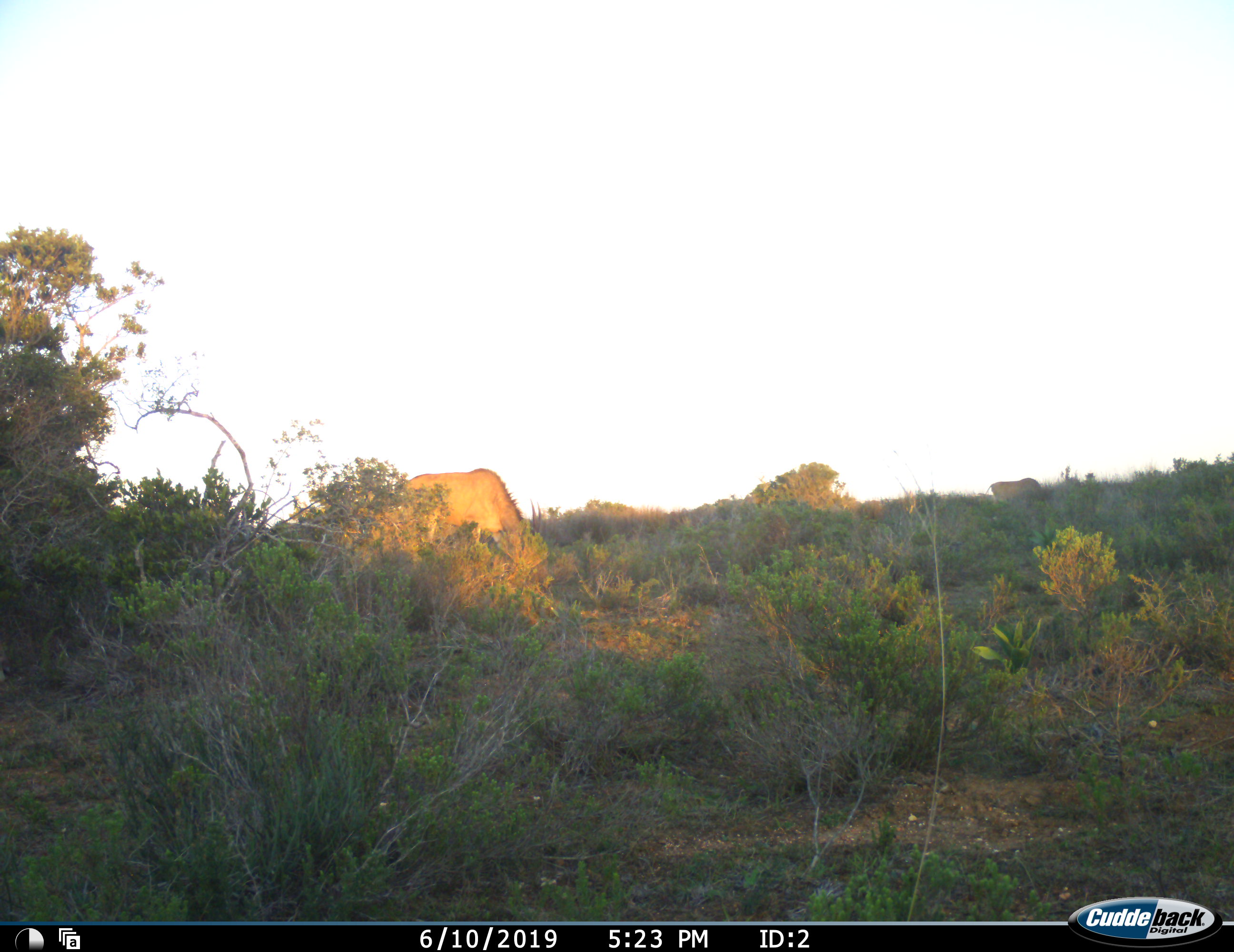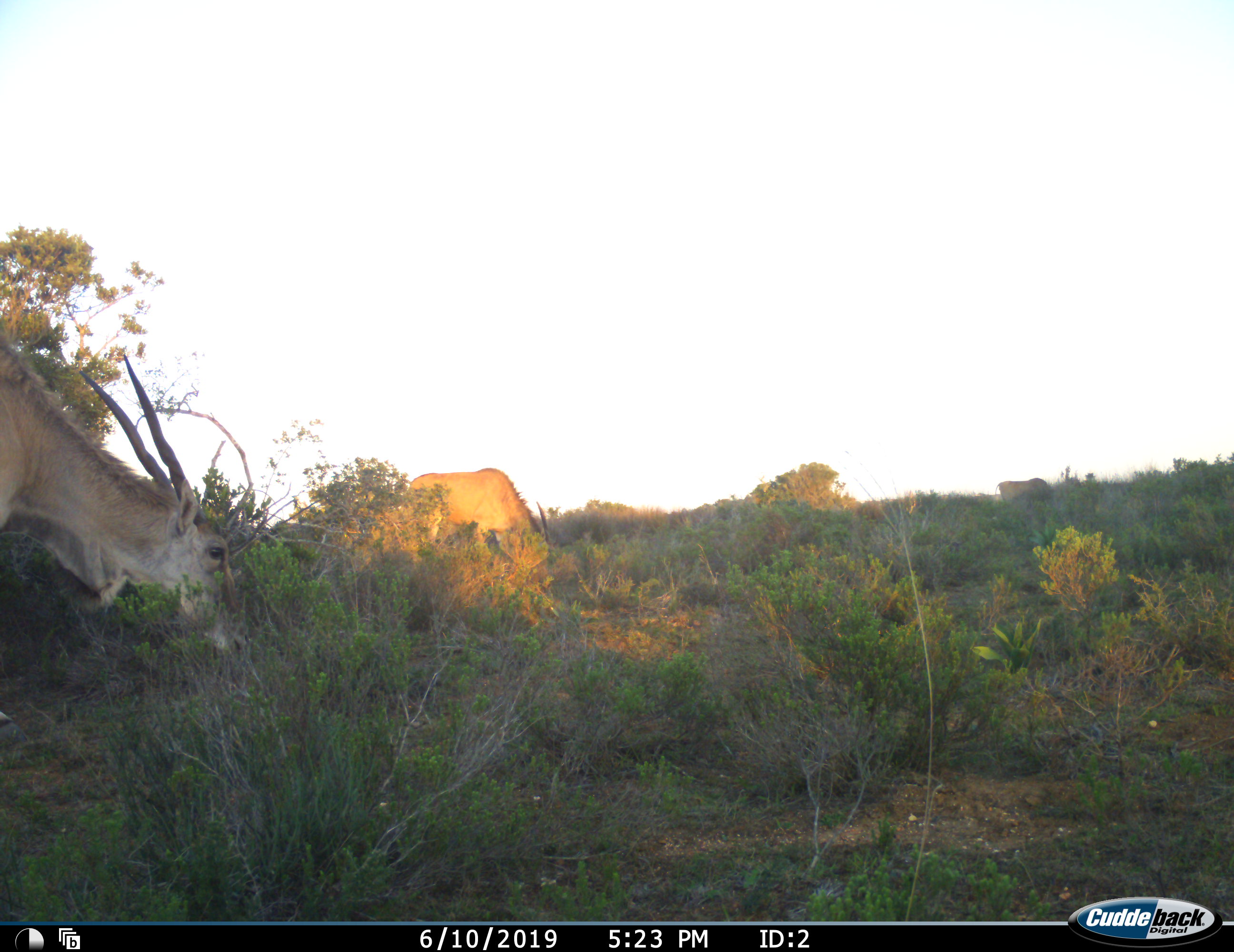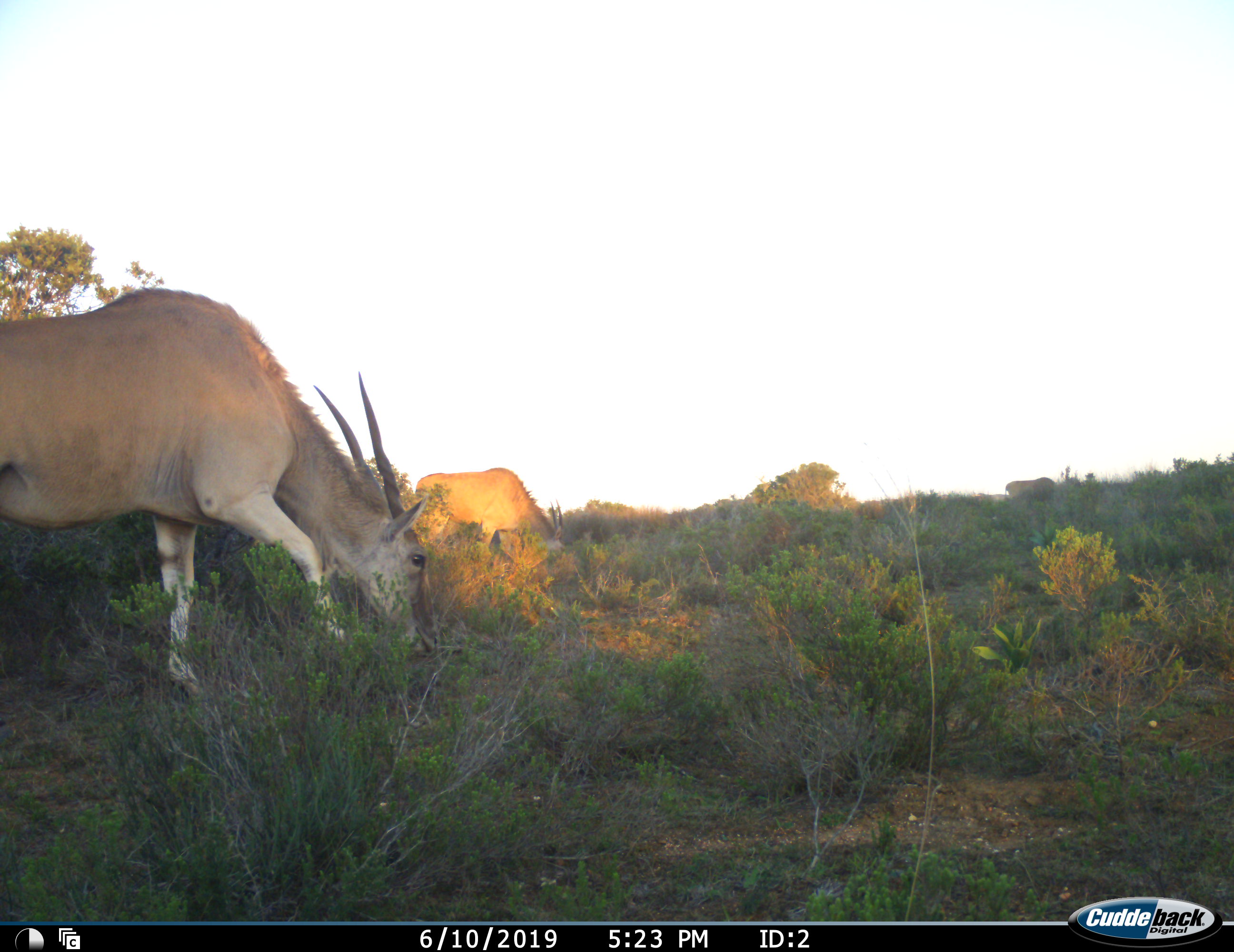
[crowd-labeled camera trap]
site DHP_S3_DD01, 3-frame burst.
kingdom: Animalia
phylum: Chordata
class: Mammalia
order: Artiodactyla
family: Bovidae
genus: Tragelaphus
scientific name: Tragelaphus oryx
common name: eland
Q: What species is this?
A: Eland (Tragelaphus oryx).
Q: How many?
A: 3.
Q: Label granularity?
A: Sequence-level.